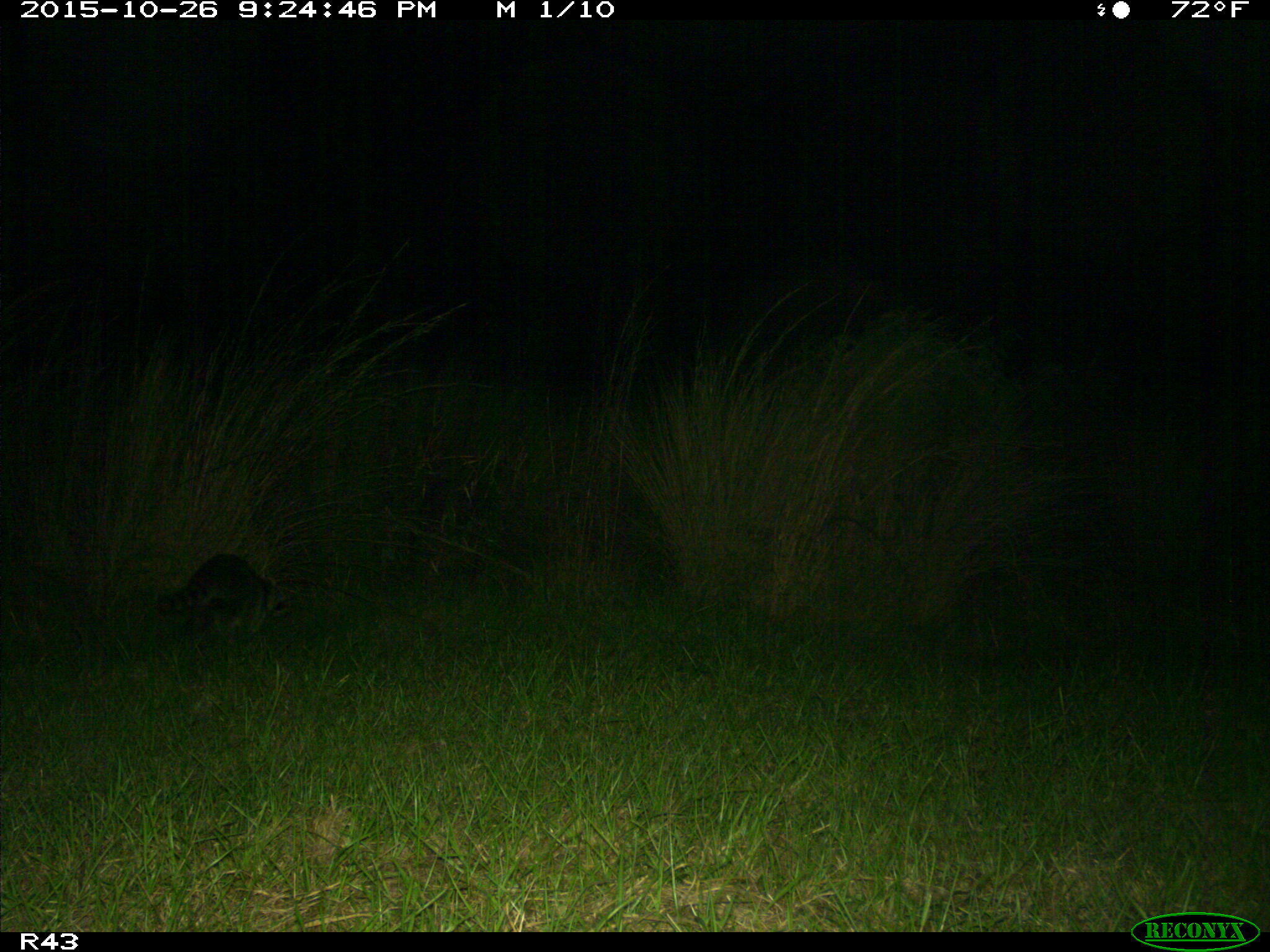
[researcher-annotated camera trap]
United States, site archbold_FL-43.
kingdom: Animalia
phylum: Chordata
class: Mammalia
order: Carnivora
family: Procyonidae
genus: Procyon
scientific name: Procyon lotor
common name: common raccoon